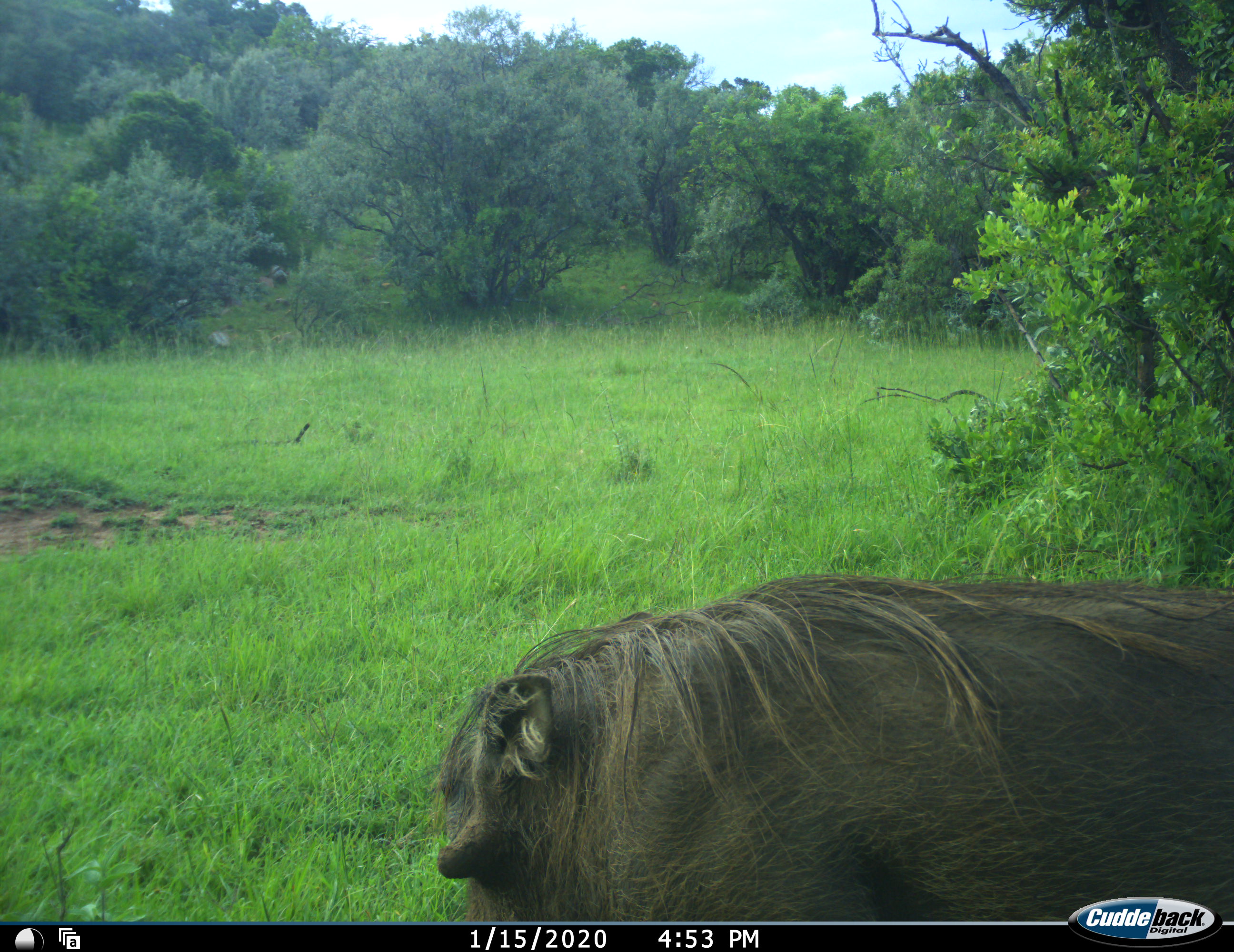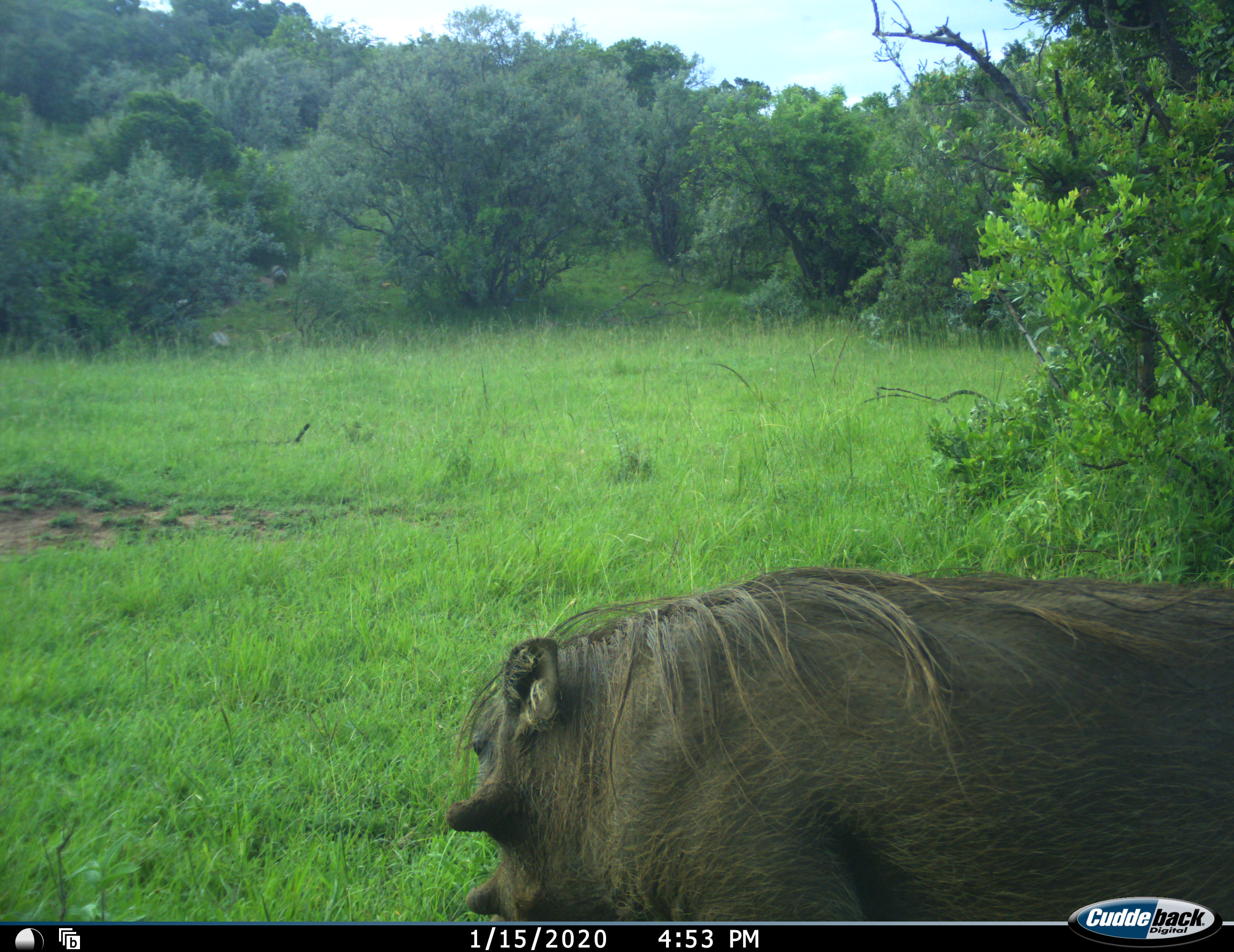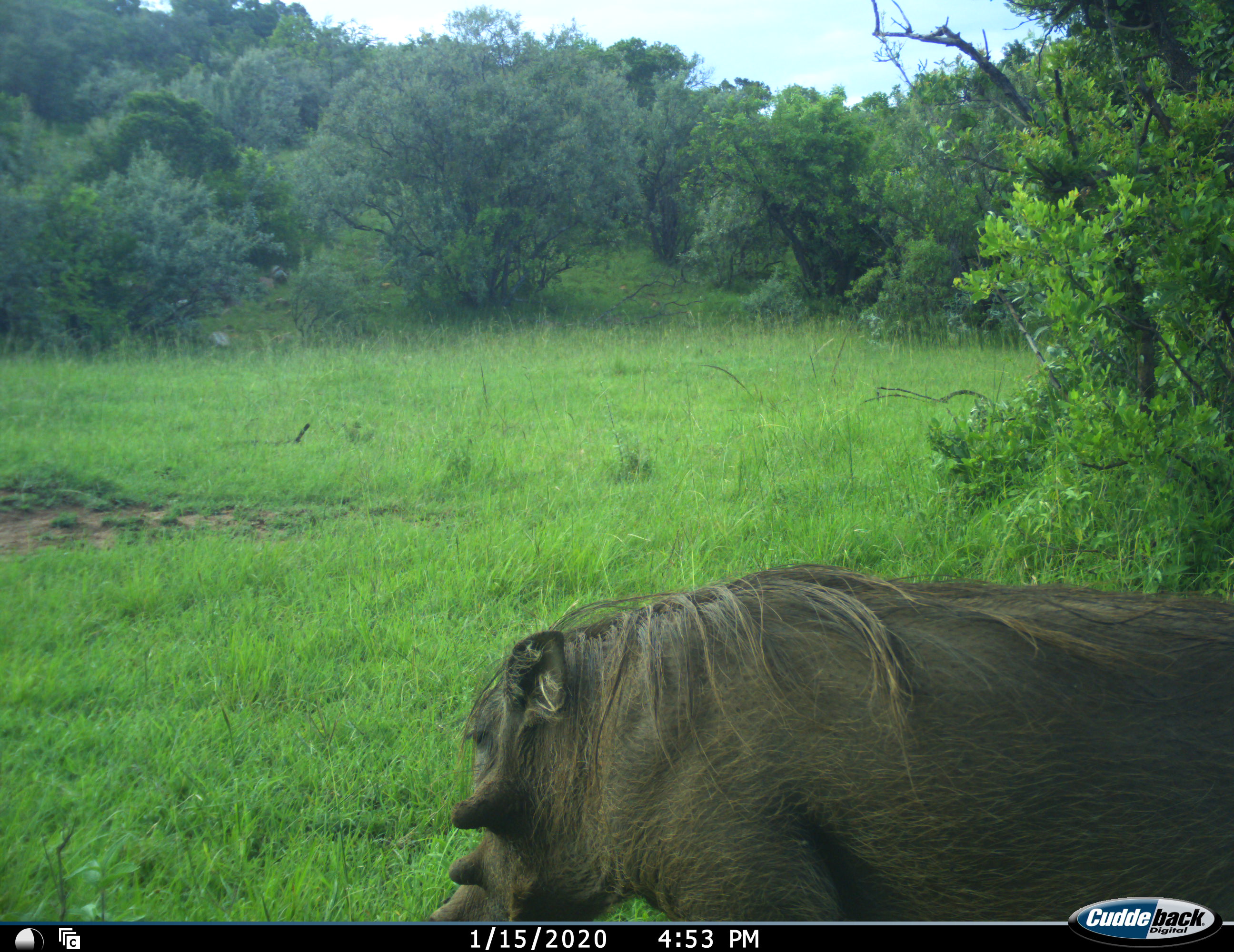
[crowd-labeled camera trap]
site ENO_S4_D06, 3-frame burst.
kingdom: Animalia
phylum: Chordata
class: Mammalia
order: Artiodactyla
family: Suidae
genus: Phacochoerus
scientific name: Phacochoerus africanus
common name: warthog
Warthog (Phacochoerus africanus), count 1. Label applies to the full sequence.